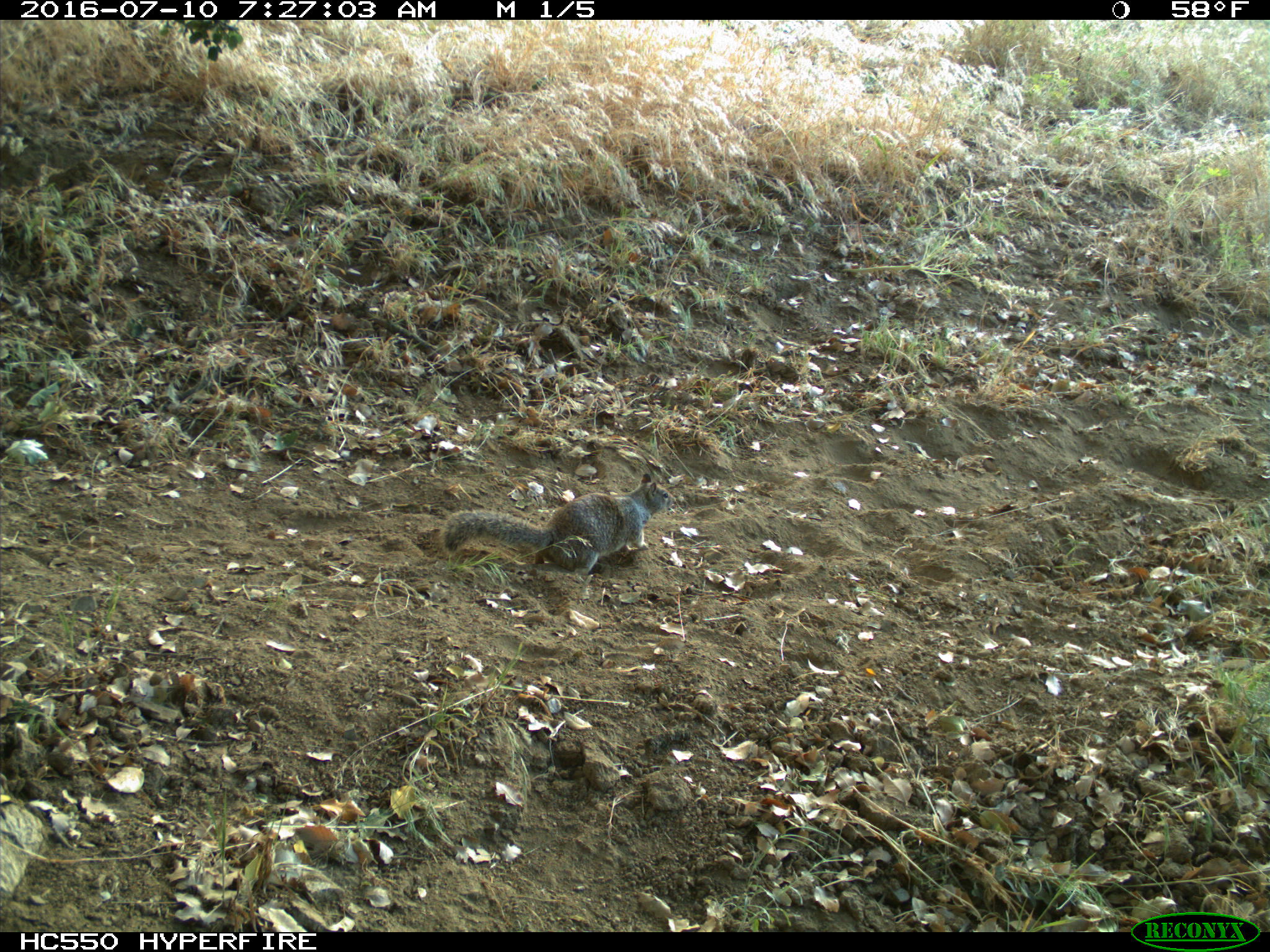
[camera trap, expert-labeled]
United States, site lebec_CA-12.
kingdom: Animalia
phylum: Chordata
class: Mammalia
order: Rodentia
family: Sciuridae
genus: Otospermophilus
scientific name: Otospermophilus beecheyi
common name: california ground squirrel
Otospermophilus beecheyi (california ground squirrel).